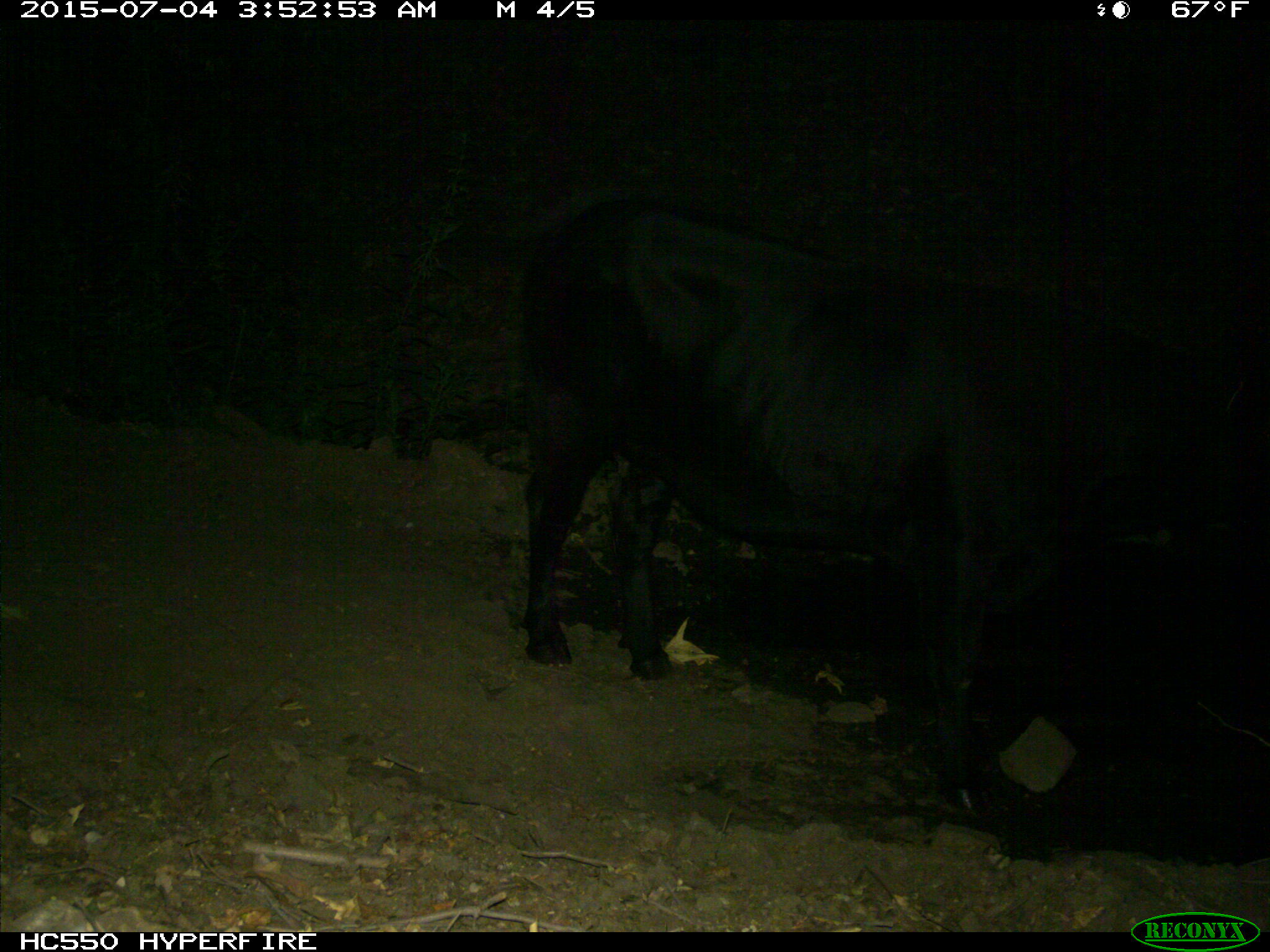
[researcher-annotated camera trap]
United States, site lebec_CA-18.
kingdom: Animalia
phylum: Chordata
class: Mammalia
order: Artiodactyla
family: Bovidae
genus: Bos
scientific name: Bos taurus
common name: domestic cow